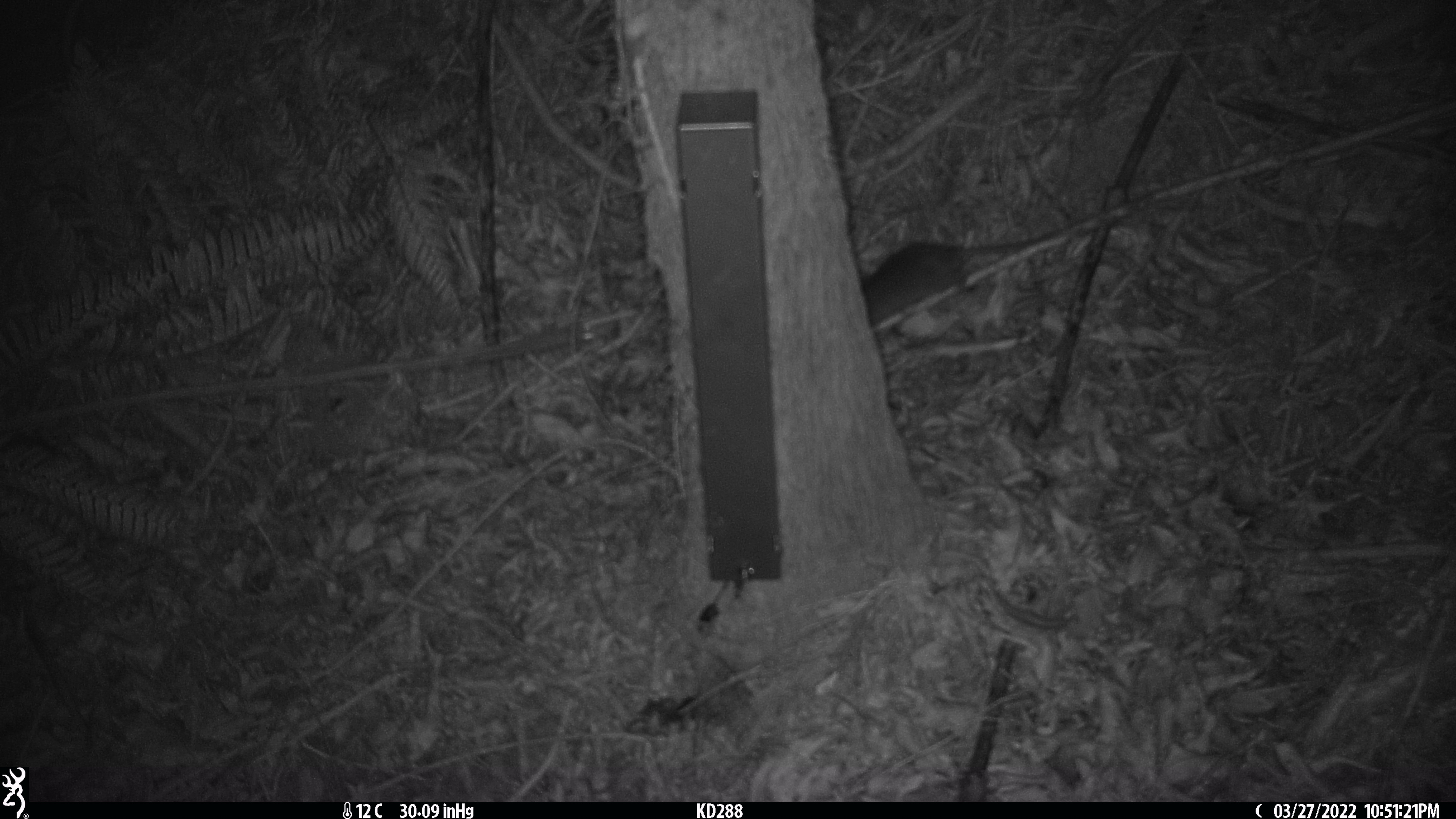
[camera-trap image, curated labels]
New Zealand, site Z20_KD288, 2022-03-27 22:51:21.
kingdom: Animalia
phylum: Chordata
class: Mammalia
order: Rodentia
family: Muridae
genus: Rattus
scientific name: Rattus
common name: rat